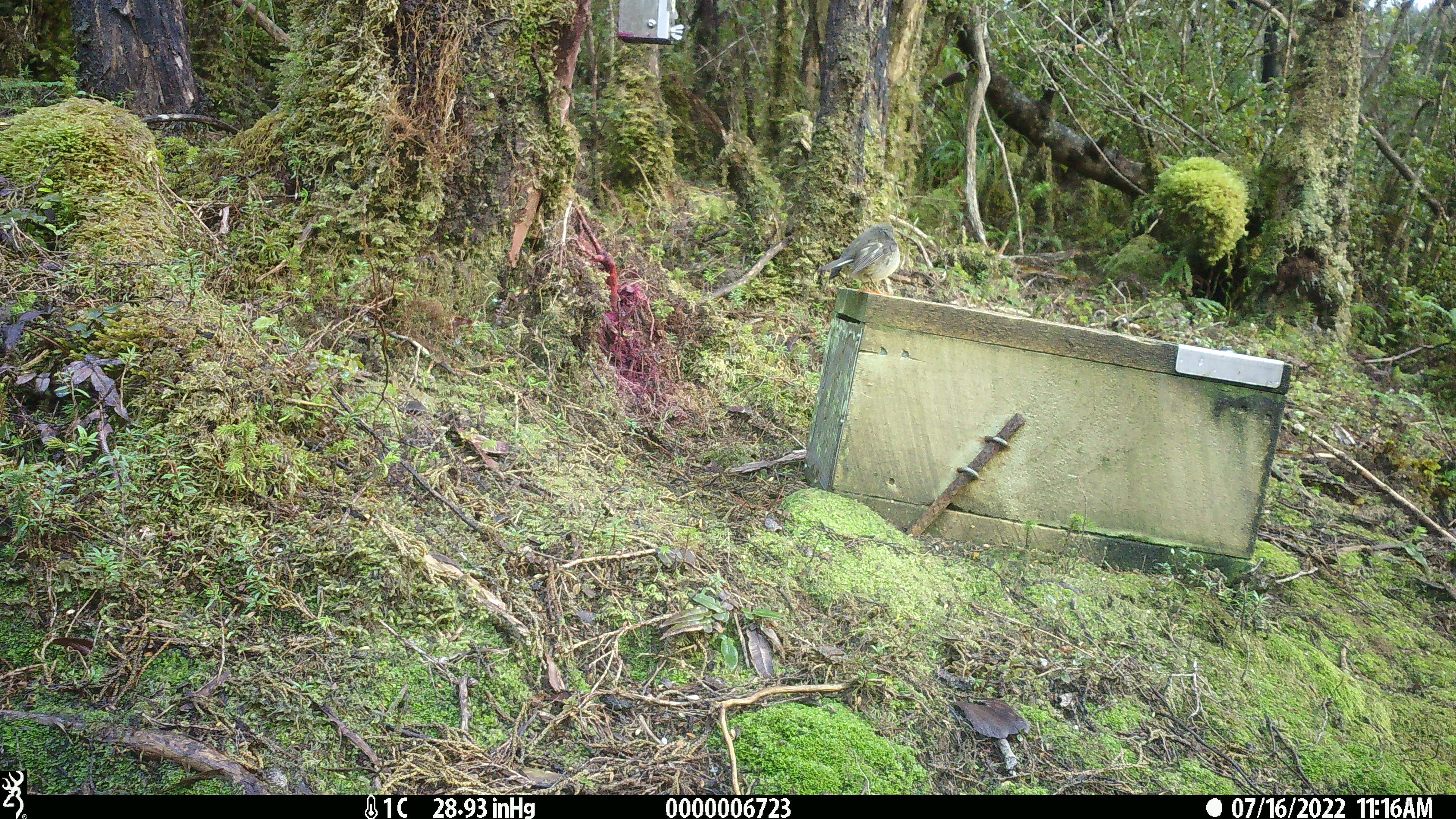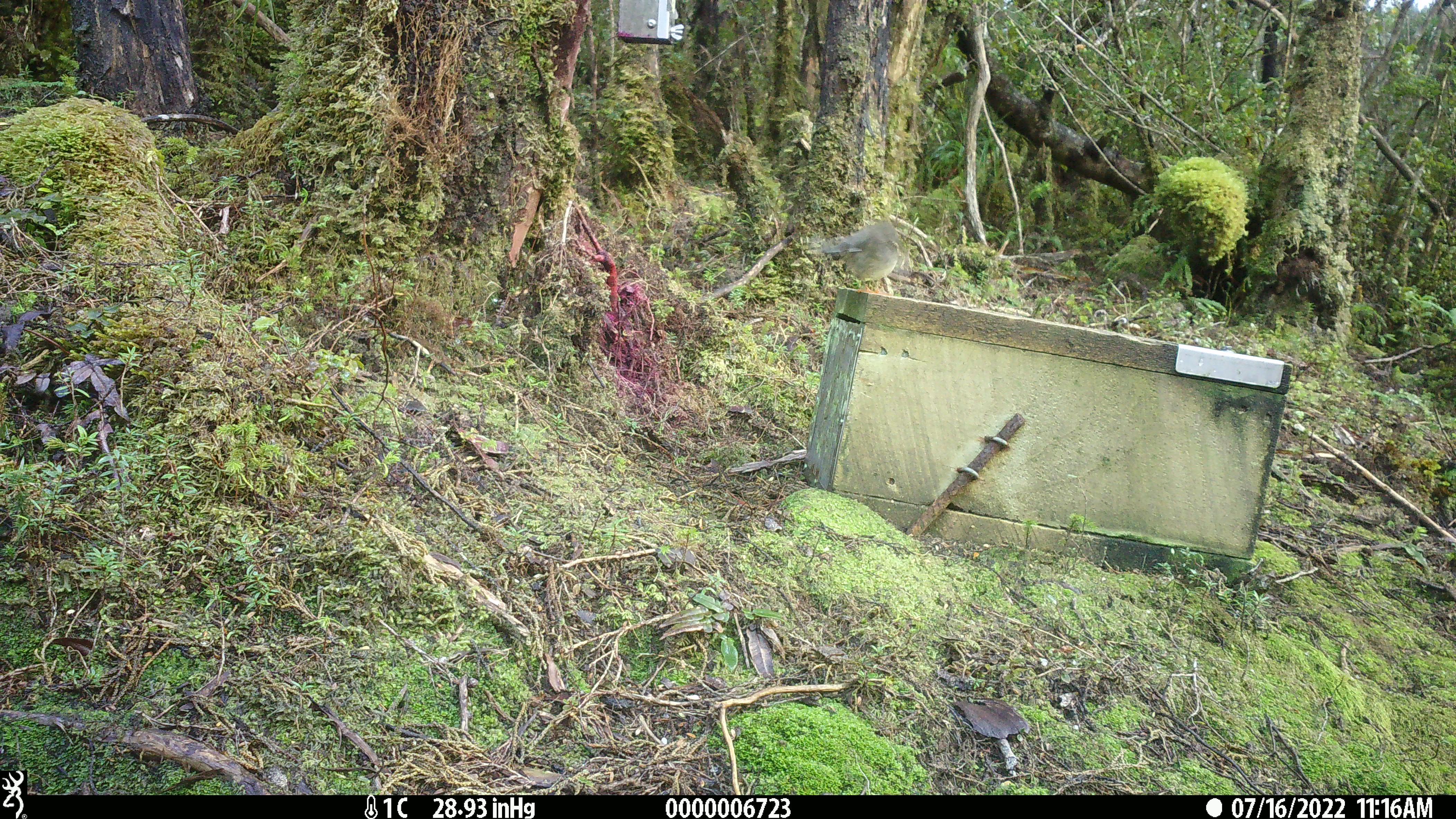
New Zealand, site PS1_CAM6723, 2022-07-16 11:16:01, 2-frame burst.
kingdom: Animalia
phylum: Chordata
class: Aves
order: Passeriformes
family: Petroicidae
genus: Petroica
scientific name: Petroica macrocephala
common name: tomtit